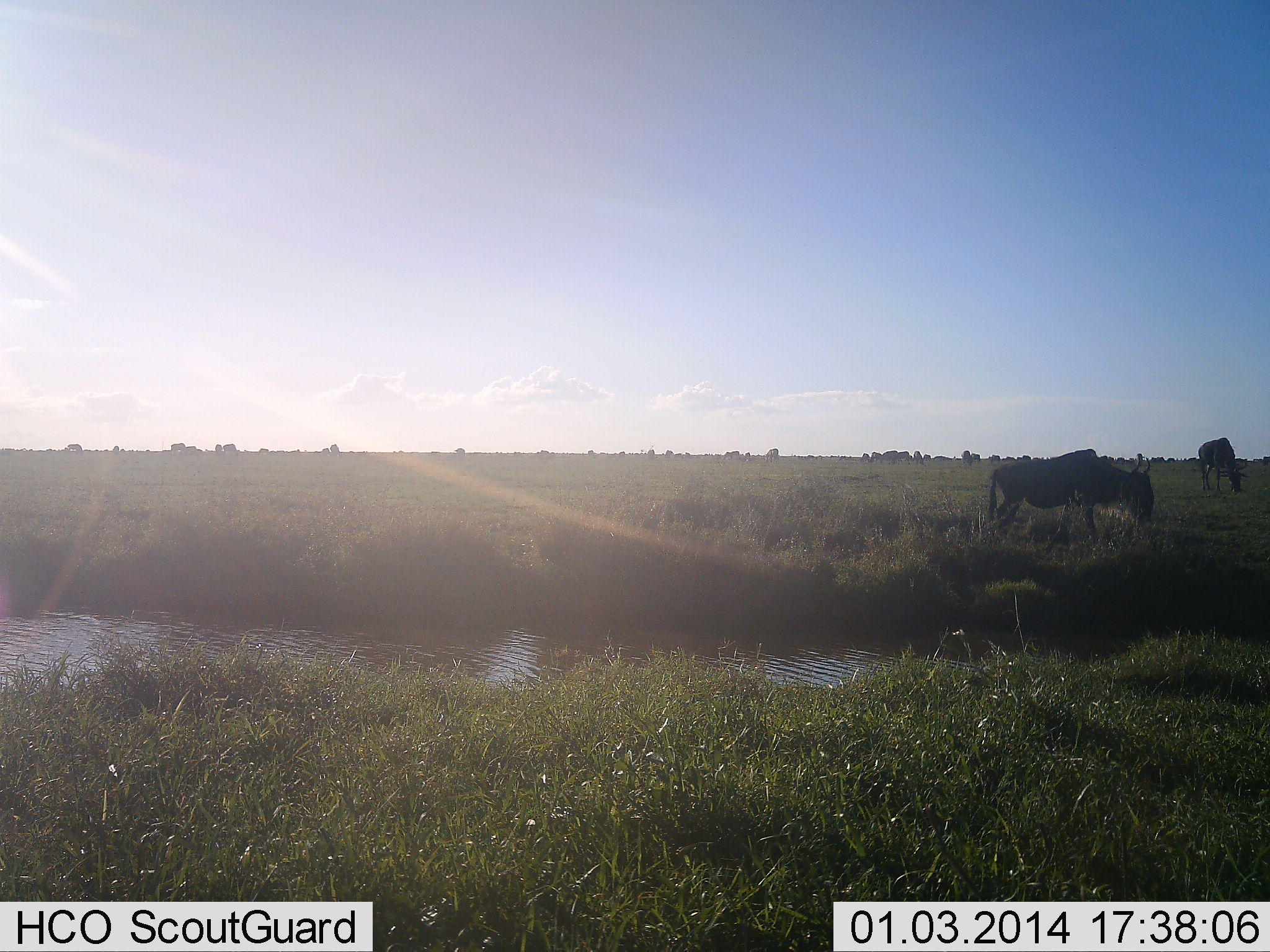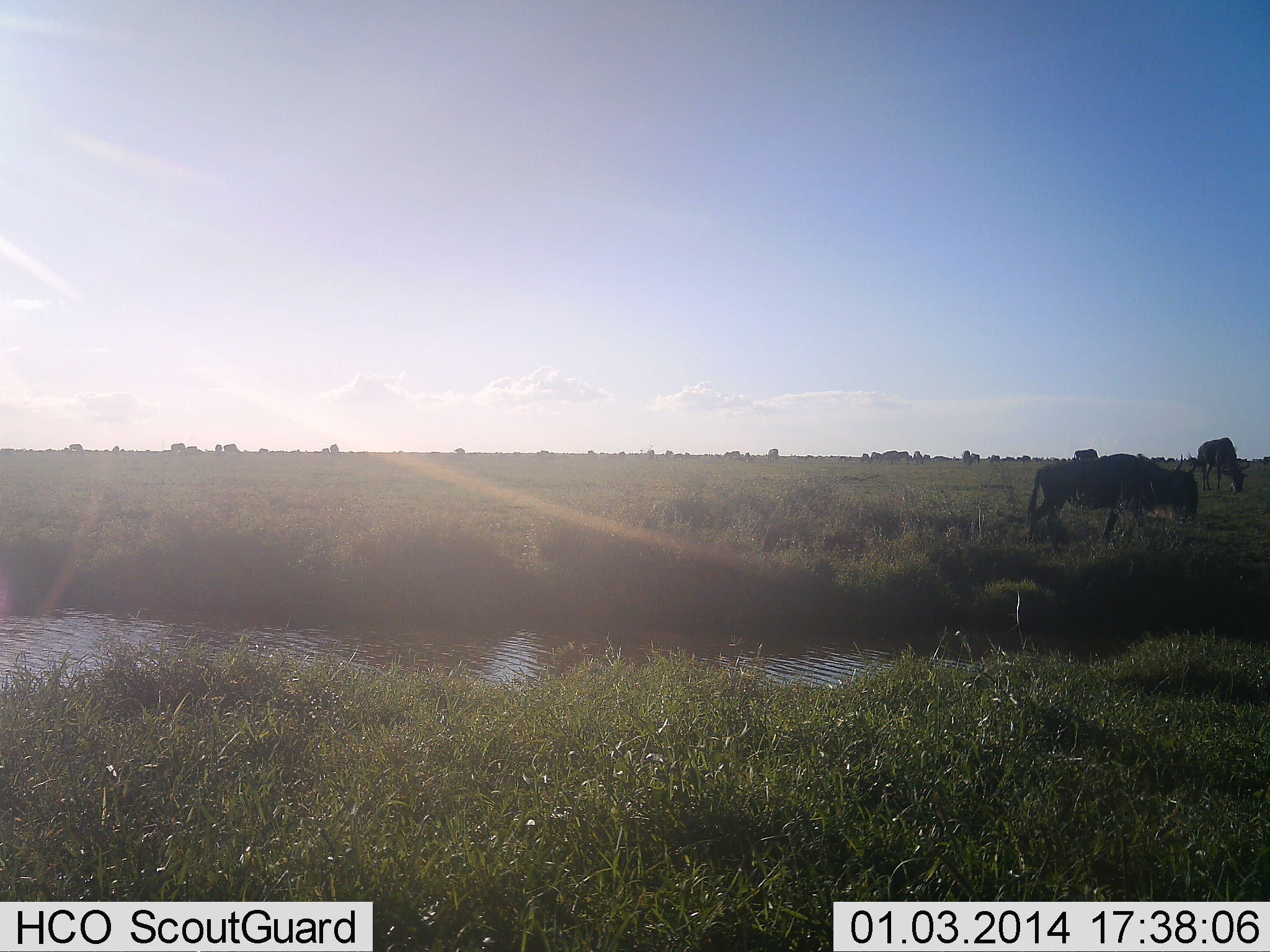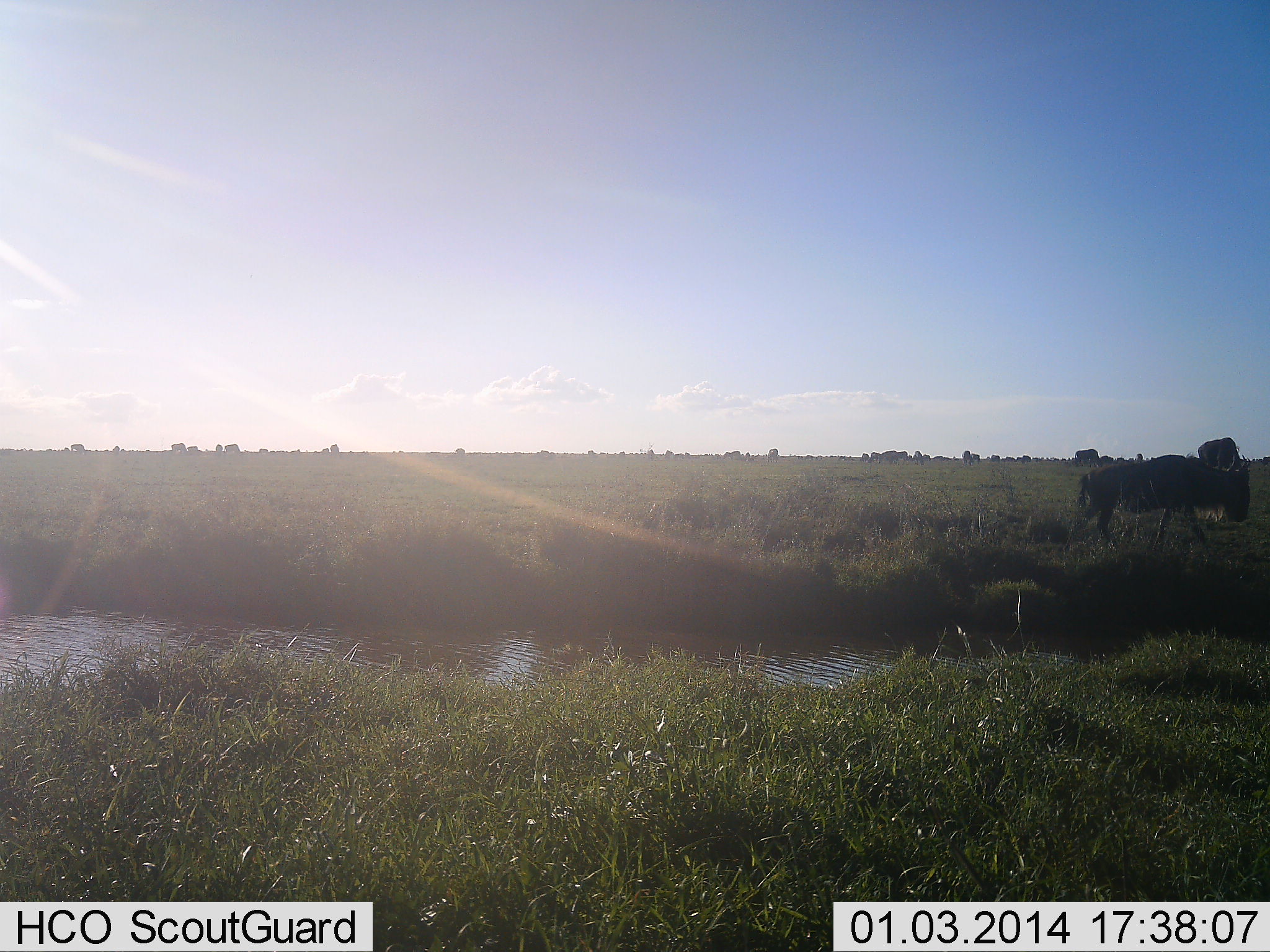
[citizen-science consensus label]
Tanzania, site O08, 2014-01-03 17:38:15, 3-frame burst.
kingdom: Animalia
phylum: Chordata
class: Mammalia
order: Artiodactyla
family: Bovidae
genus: Connochaetes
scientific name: Connochaetes taurinus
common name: blue wildebeest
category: wildebeest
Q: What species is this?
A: Wildebeest (blue wildebeest) (Connochaetes taurinus).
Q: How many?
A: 4.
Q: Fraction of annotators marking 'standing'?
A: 40%.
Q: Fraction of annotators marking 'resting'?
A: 0%.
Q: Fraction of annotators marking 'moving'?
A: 80%.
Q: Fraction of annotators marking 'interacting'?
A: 0%.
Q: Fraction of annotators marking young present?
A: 0%.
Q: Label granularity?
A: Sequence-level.